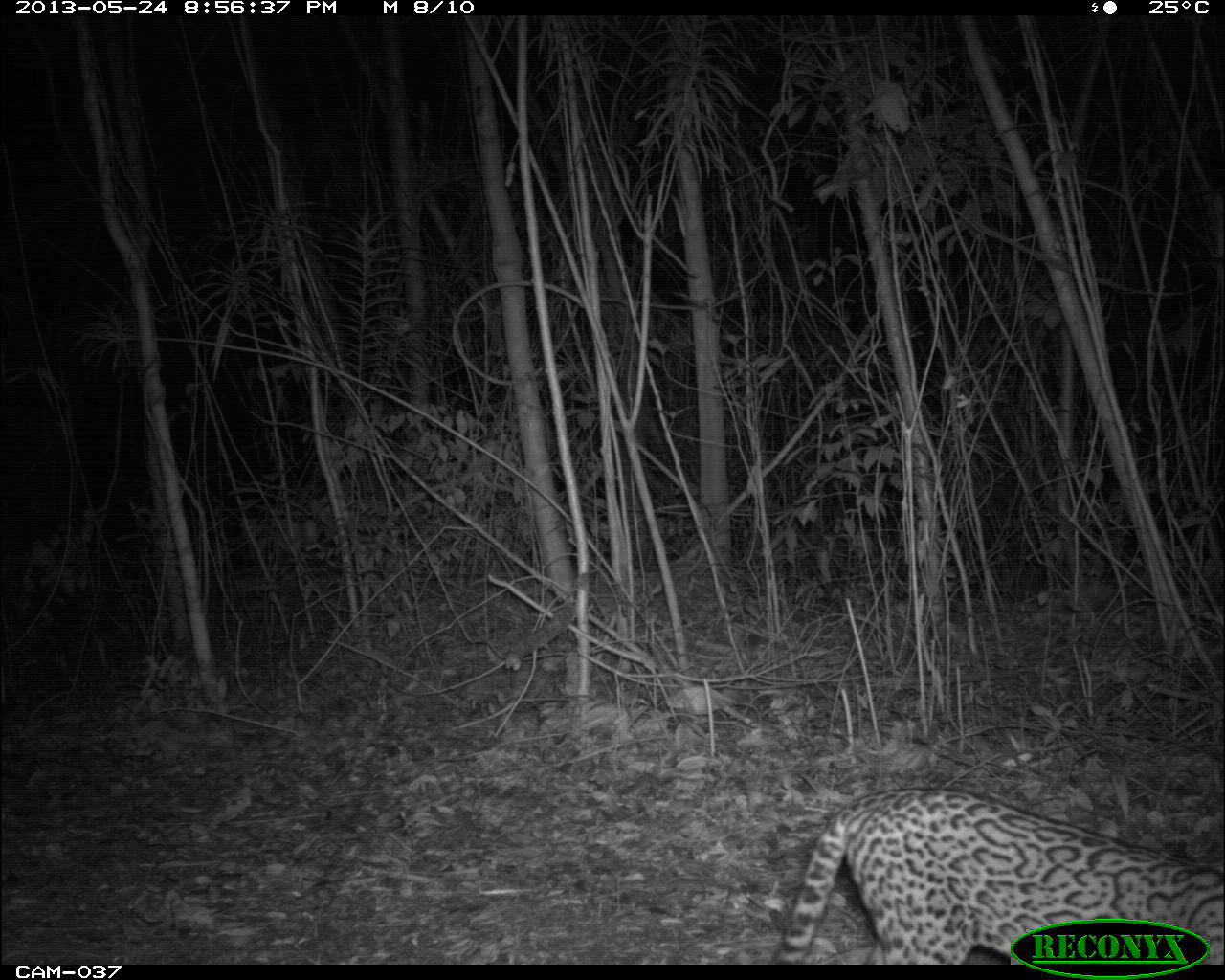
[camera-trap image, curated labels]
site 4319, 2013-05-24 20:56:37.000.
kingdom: Animalia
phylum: Chordata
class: Mammalia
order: Carnivora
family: Felidae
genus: Leopardus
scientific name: Leopardus pardalis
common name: ocelot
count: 1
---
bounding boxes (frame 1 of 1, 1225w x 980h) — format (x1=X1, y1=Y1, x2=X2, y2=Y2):
leopardus pardalis: (x1=771, y1=785, x2=1225, y2=963)